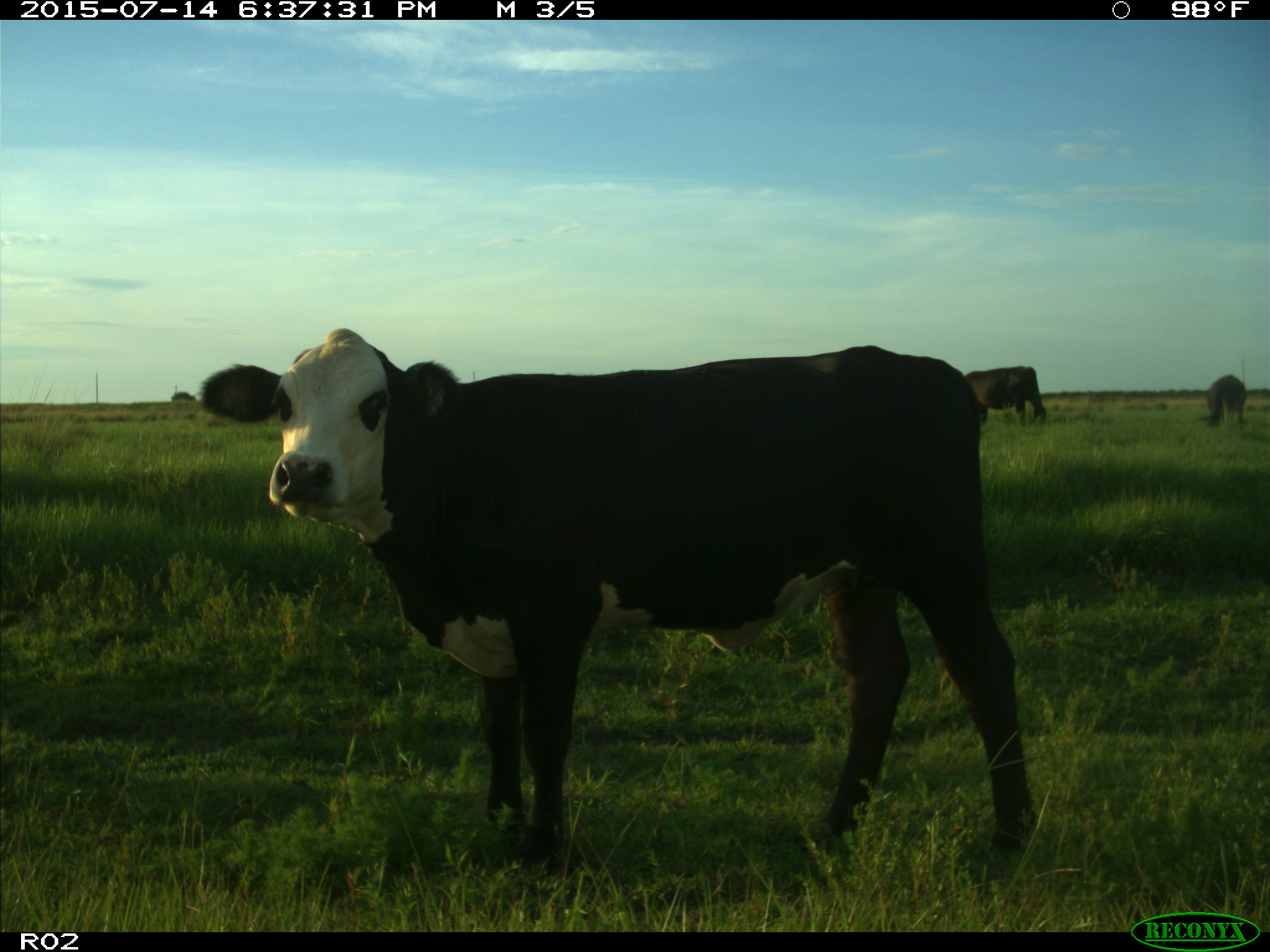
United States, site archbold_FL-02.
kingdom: Animalia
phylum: Chordata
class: Mammalia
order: Artiodactyla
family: Bovidae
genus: Bos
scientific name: Bos taurus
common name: domestic cow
Bos taurus (domestic cow).